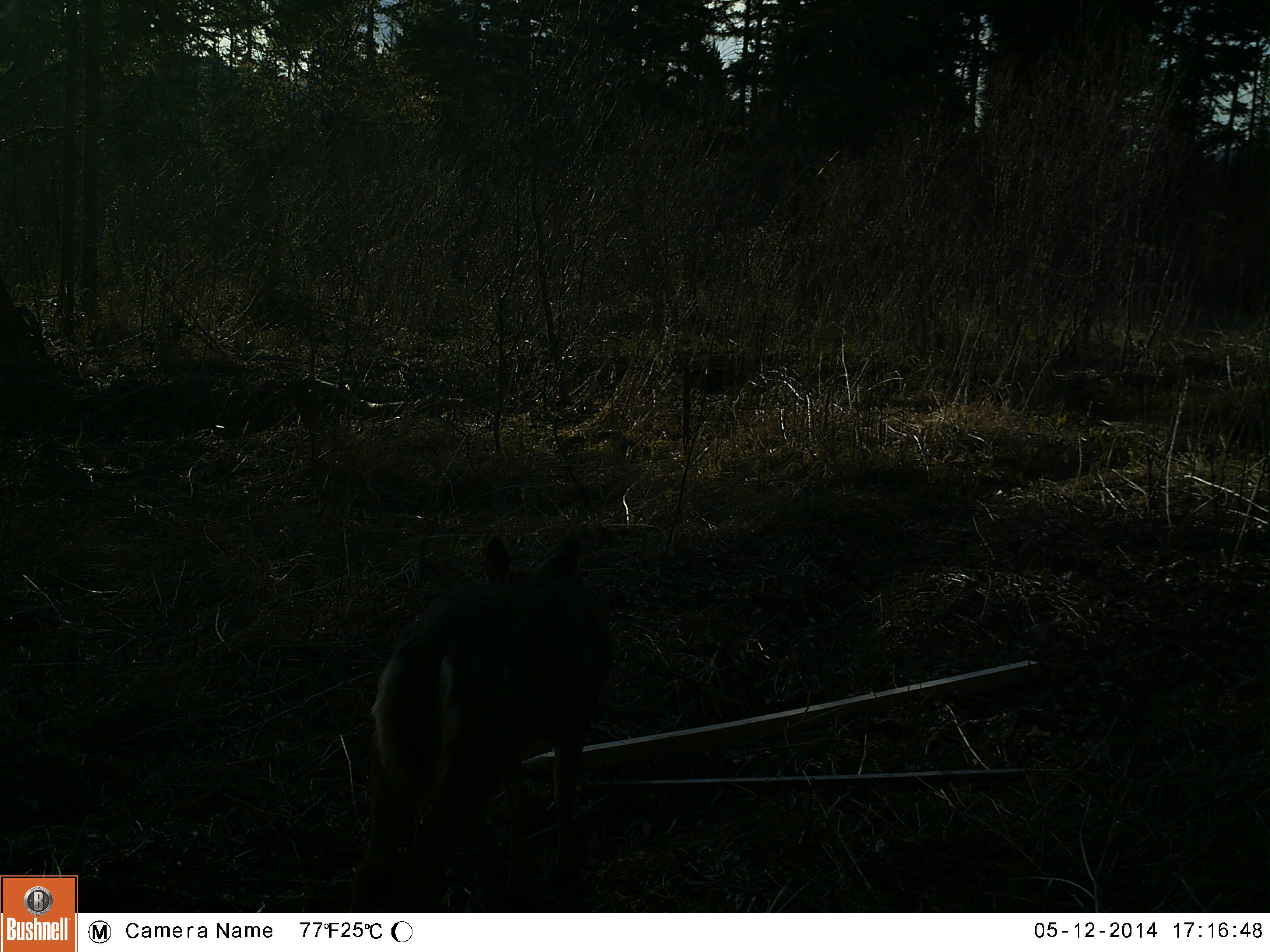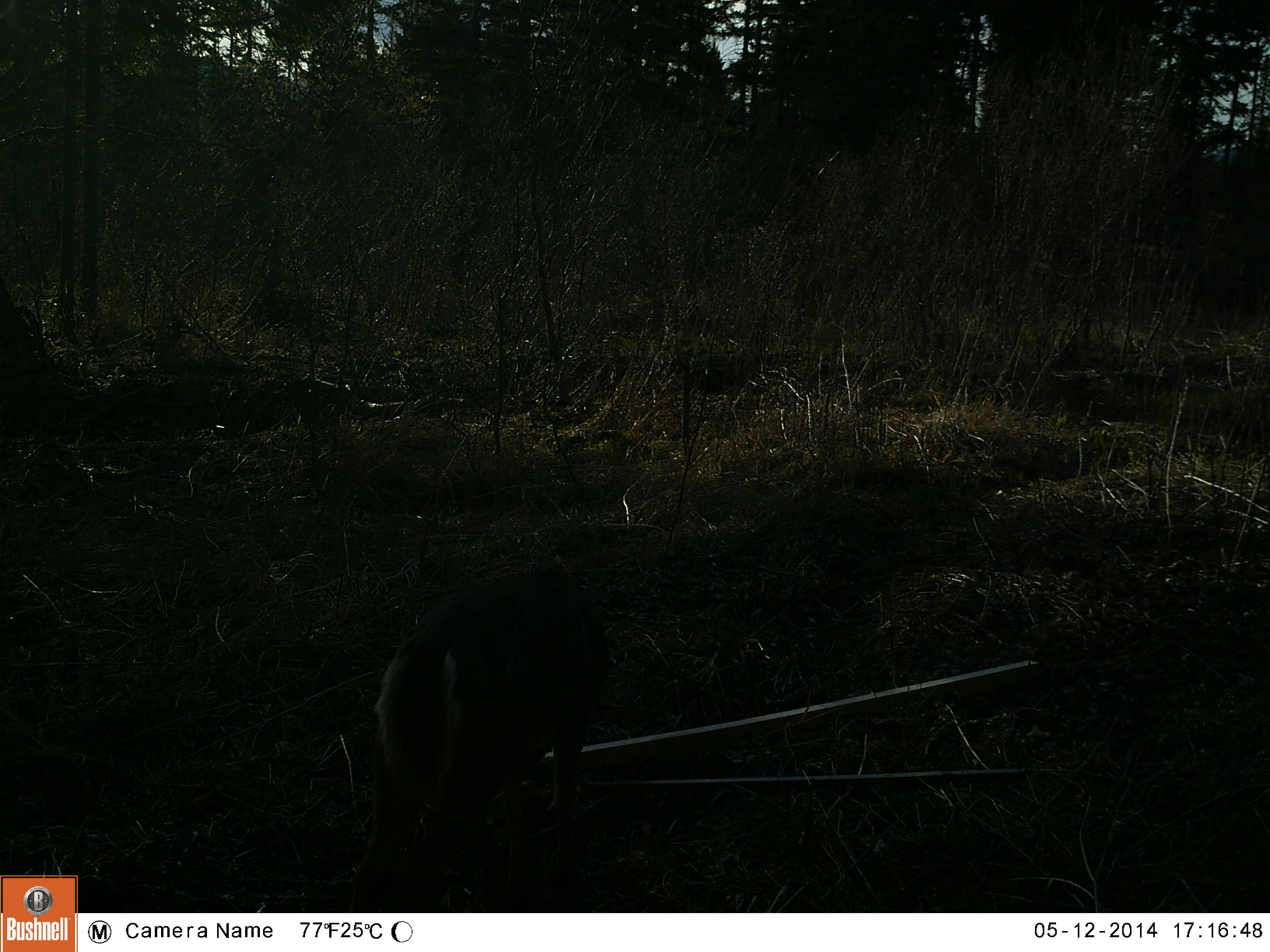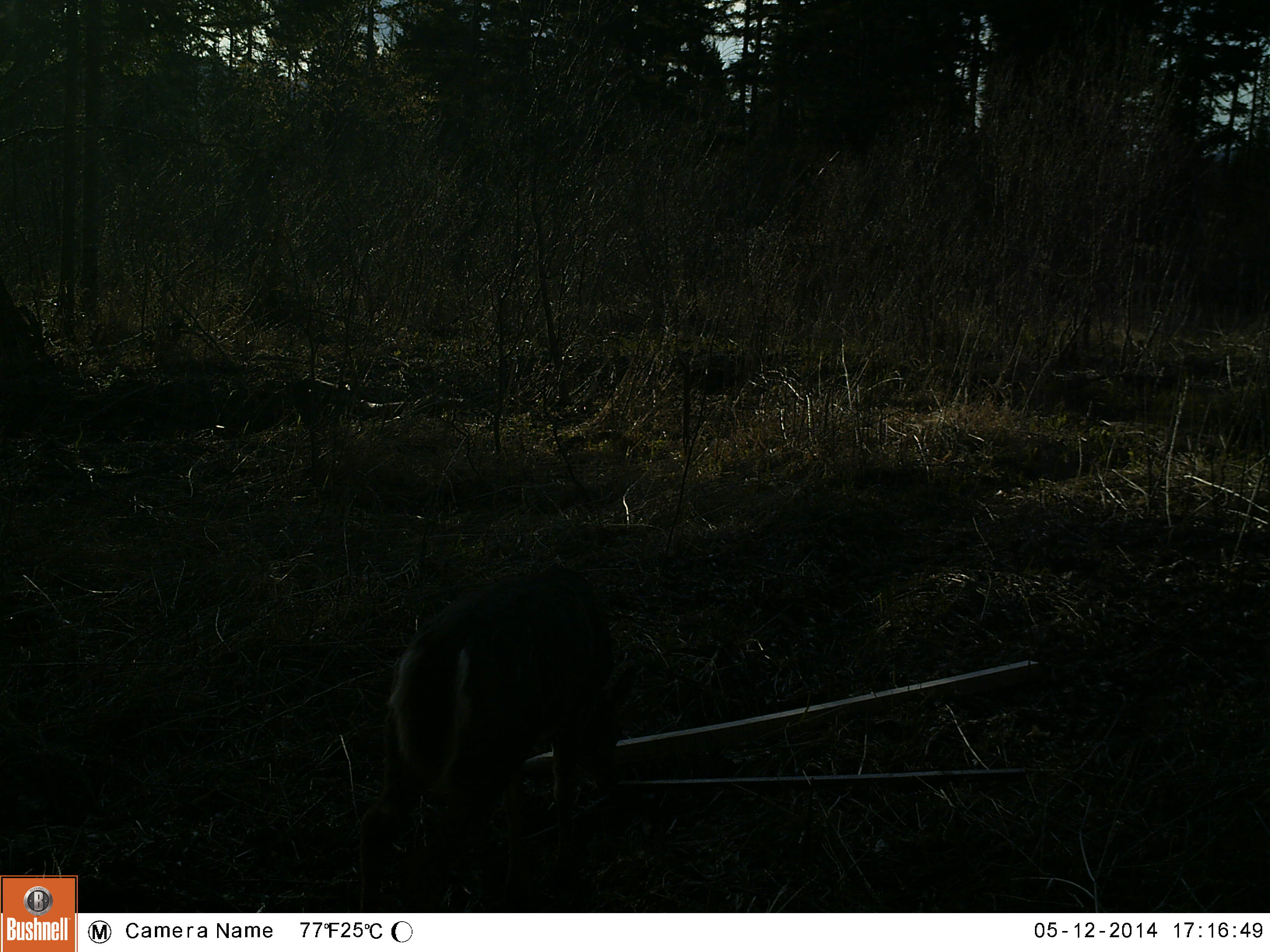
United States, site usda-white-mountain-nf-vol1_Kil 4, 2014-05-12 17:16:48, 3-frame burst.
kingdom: Animalia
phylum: Chordata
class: Mammalia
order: Artiodactyla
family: Cervidae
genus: Odocoileus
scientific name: Odocoileus virginianus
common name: white-tailed deer